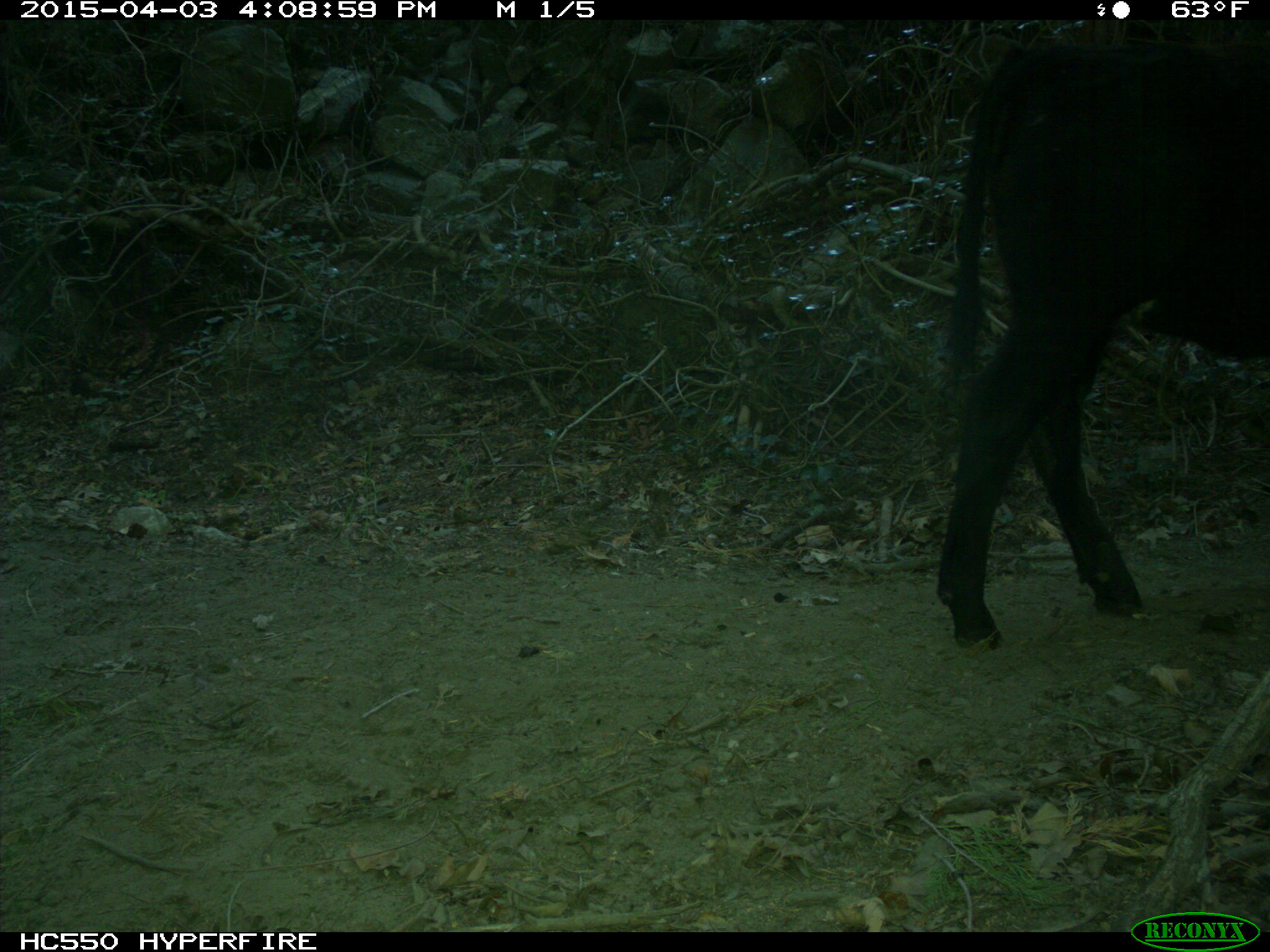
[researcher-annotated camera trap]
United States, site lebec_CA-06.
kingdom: Animalia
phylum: Chordata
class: Mammalia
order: Artiodactyla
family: Bovidae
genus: Bos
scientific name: Bos taurus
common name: domestic cow